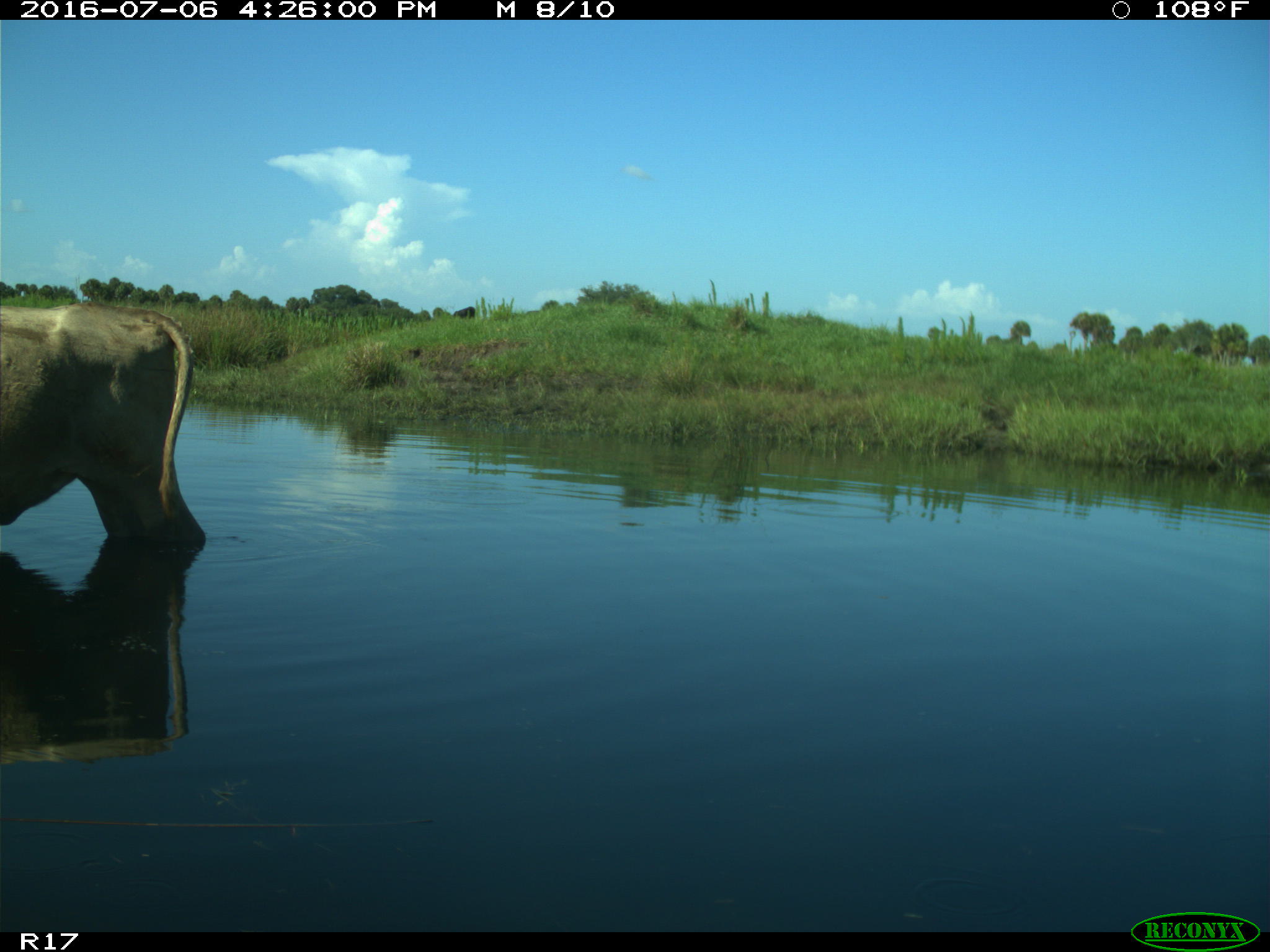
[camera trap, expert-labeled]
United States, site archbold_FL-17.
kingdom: Animalia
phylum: Chordata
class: Mammalia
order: Artiodactyla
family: Bovidae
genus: Bos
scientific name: Bos taurus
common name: domestic cow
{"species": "Bos taurus (domestic cow)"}